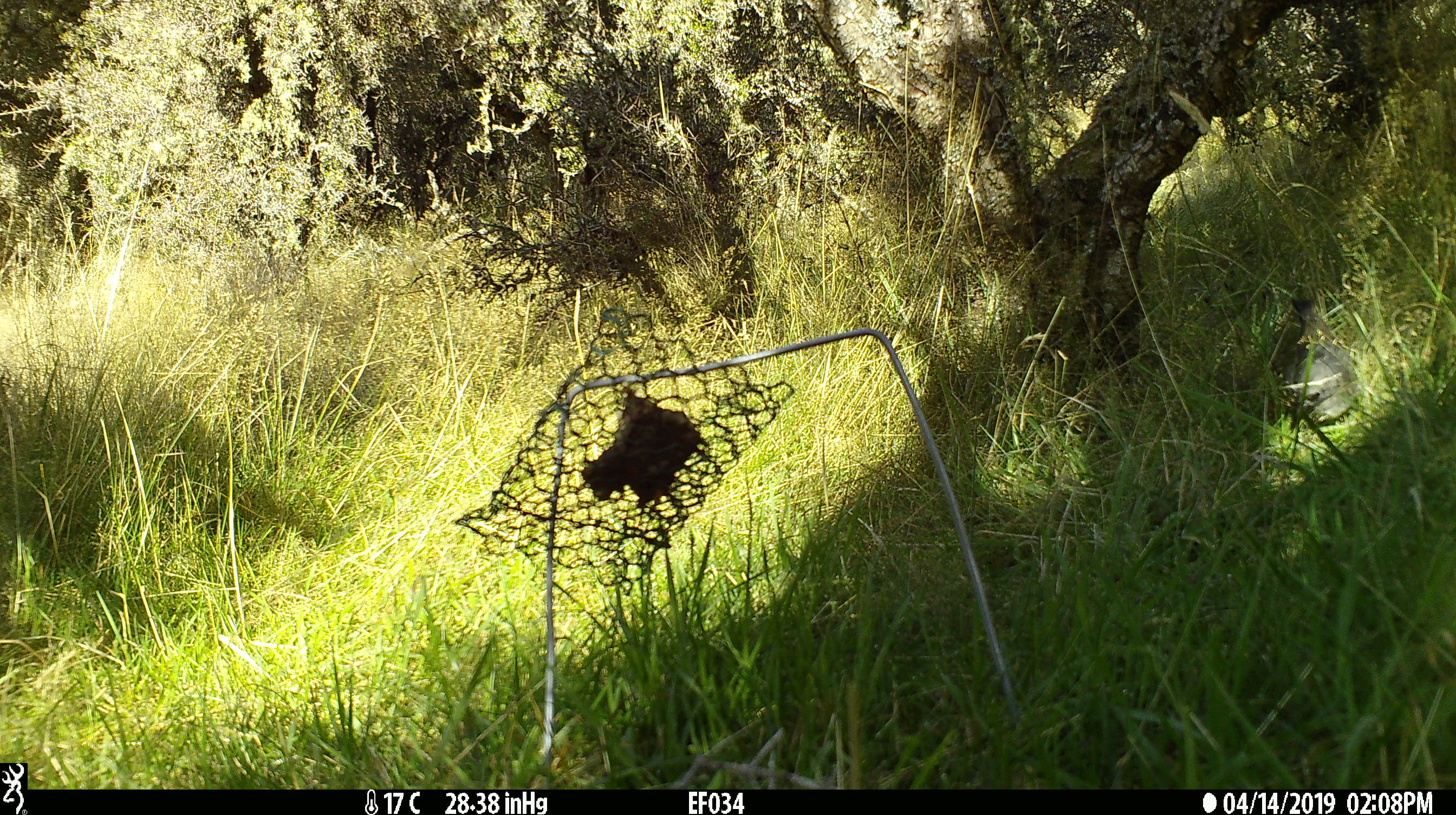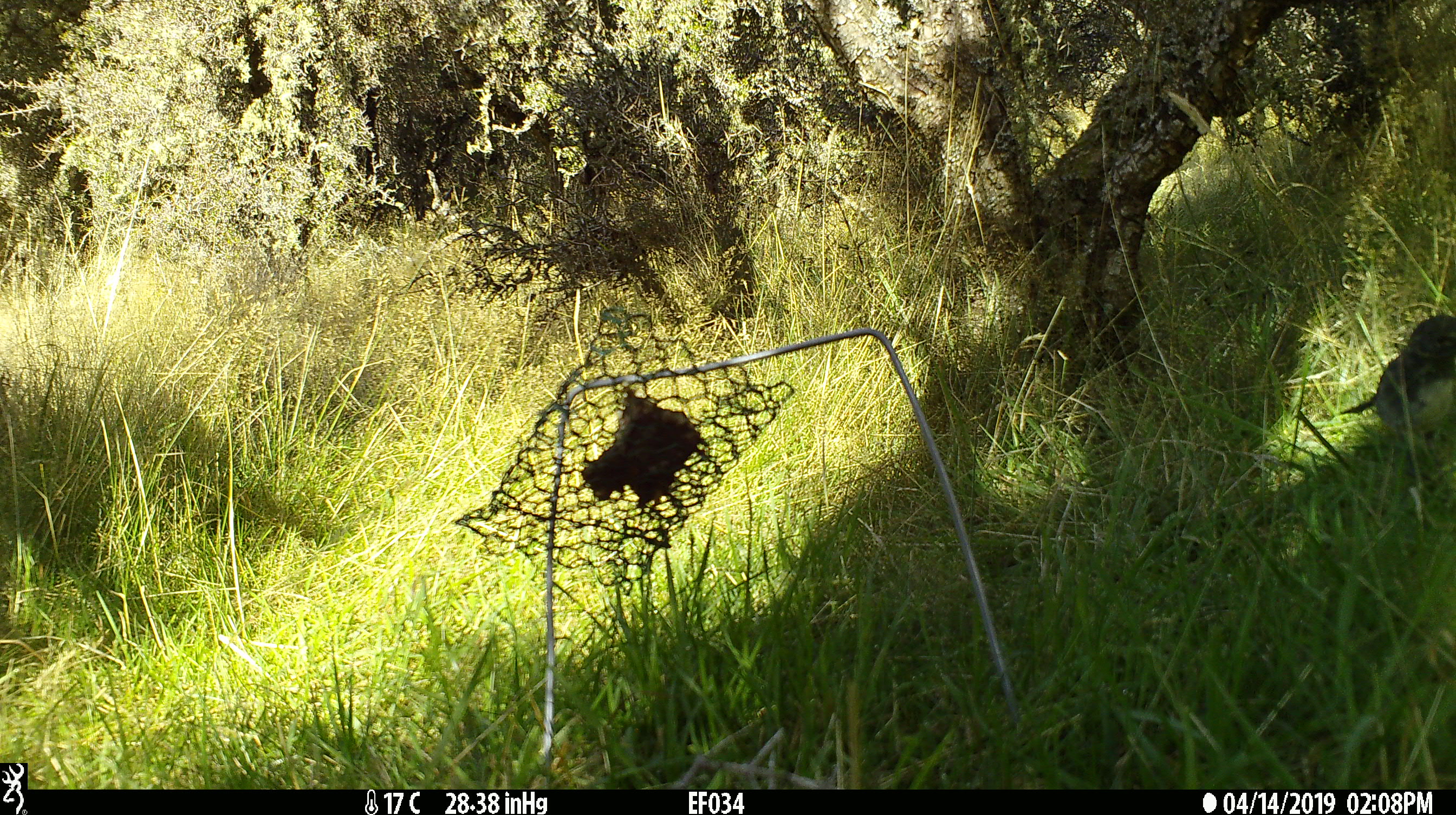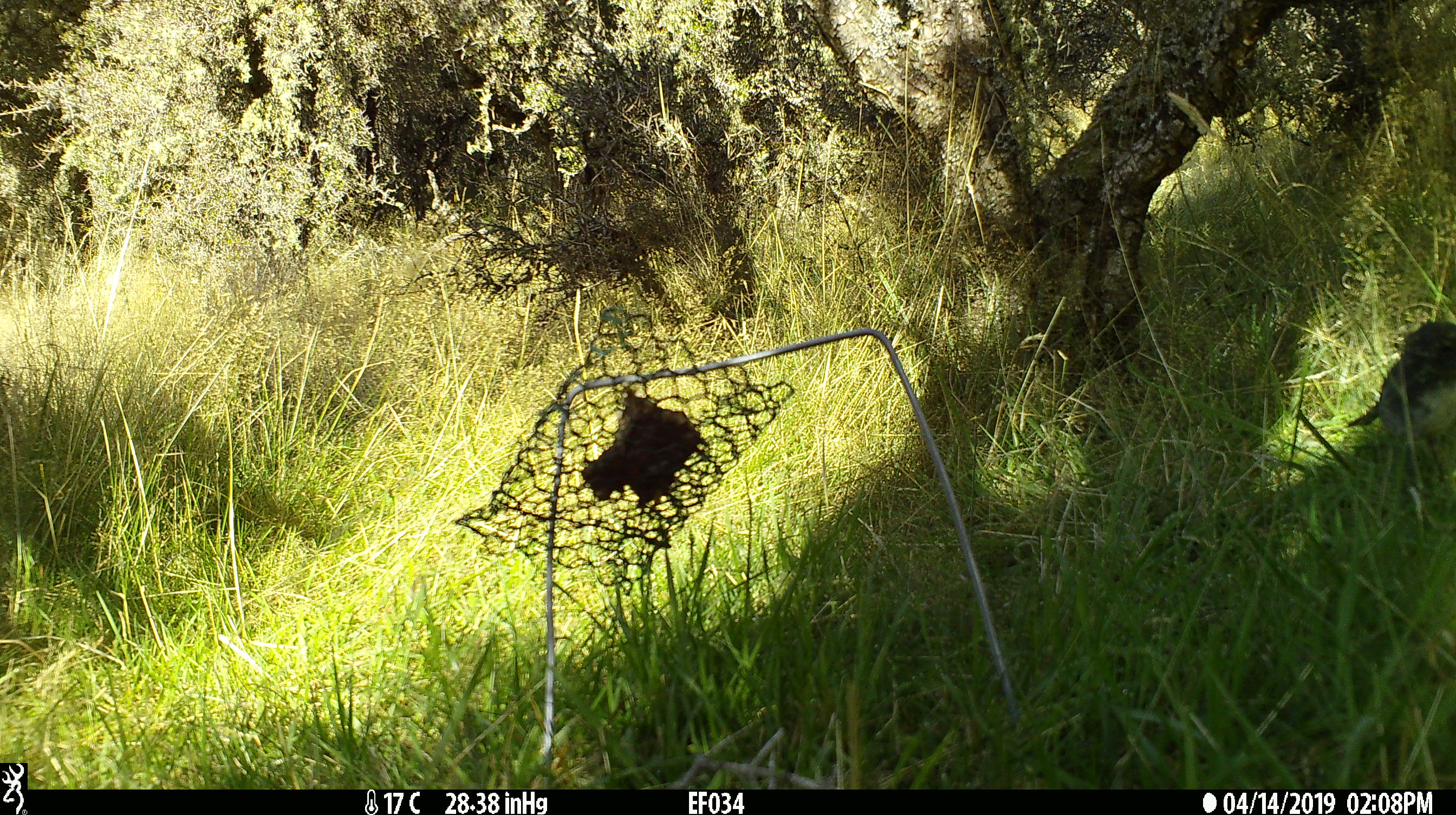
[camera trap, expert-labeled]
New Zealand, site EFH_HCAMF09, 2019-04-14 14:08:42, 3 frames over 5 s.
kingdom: Animalia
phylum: Chordata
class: Aves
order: Passeriformes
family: Petroicidae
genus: Petroica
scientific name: Petroica australis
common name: new zealand robin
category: robin